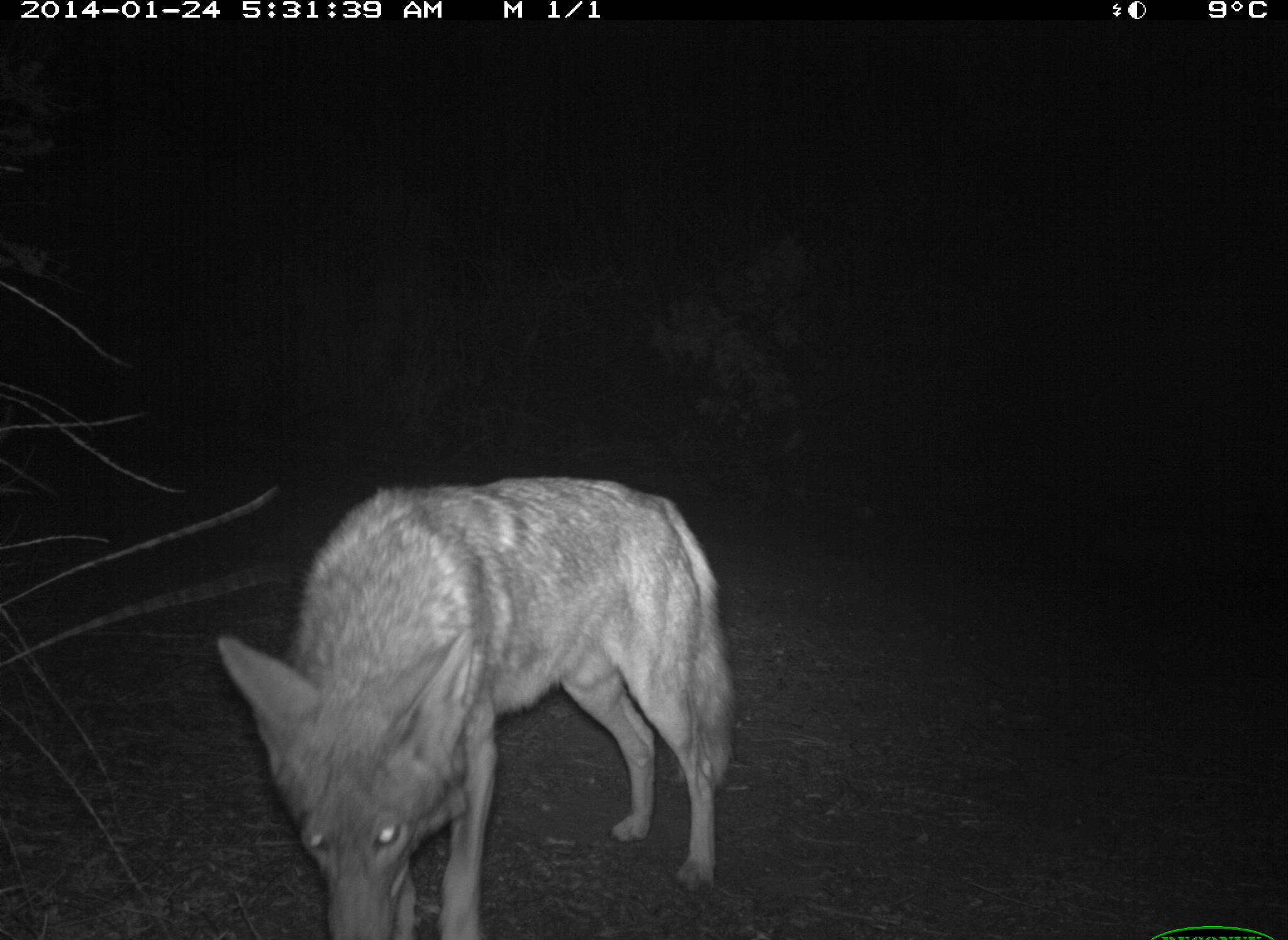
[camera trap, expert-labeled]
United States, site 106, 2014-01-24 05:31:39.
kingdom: Animalia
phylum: Chordata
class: Mammalia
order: Carnivora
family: Canidae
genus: Canis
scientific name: Canis latrans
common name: coyote